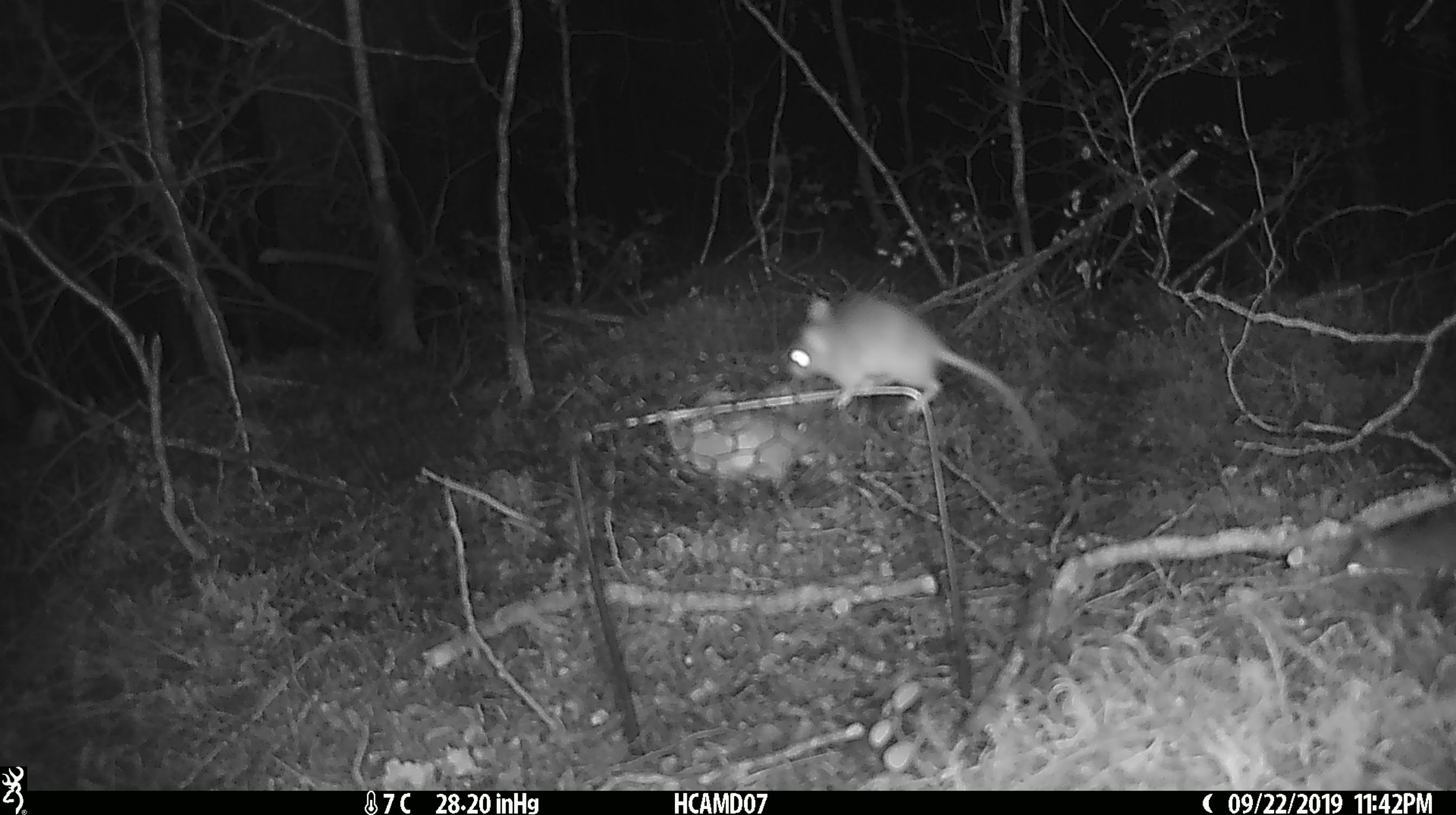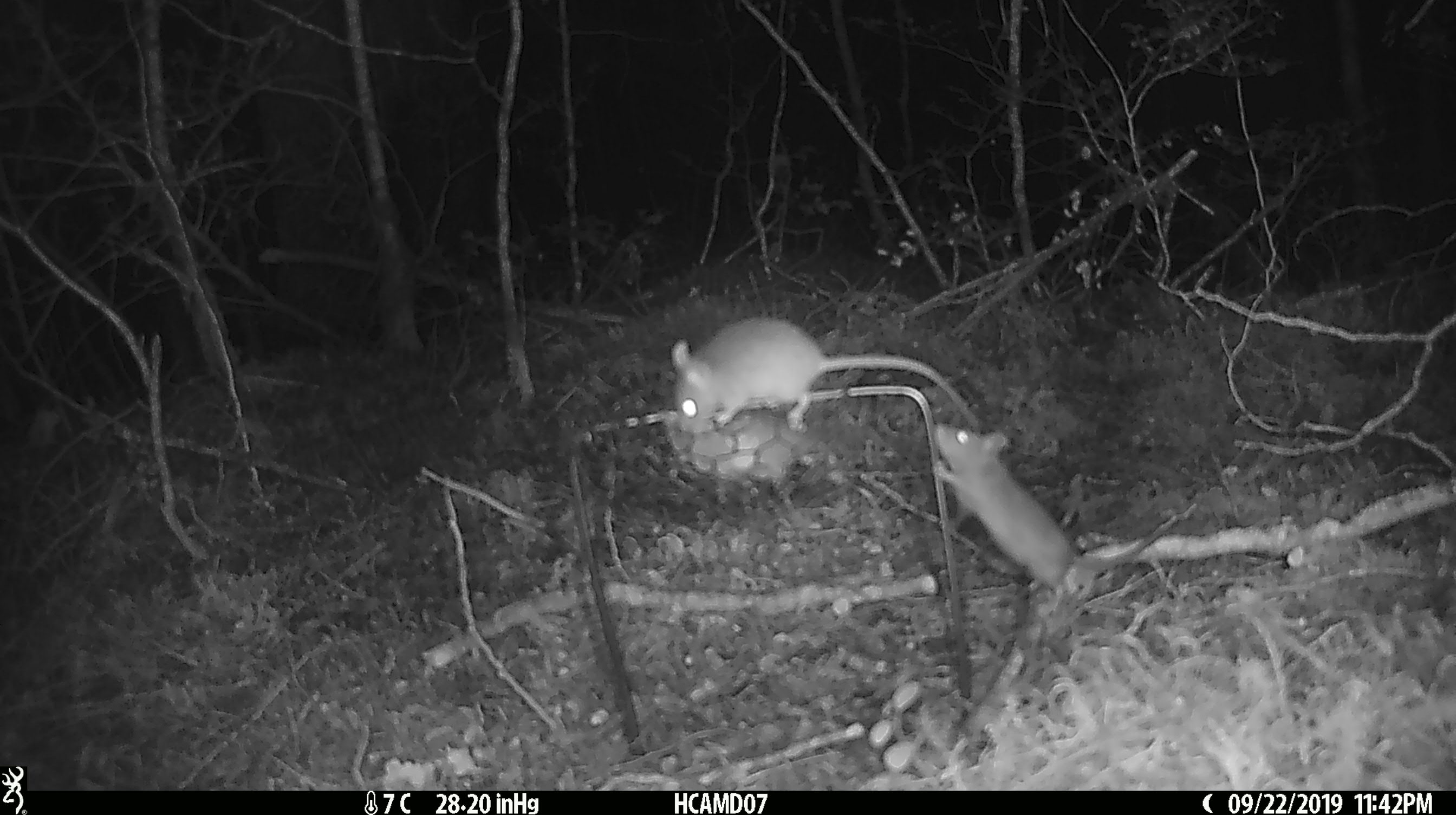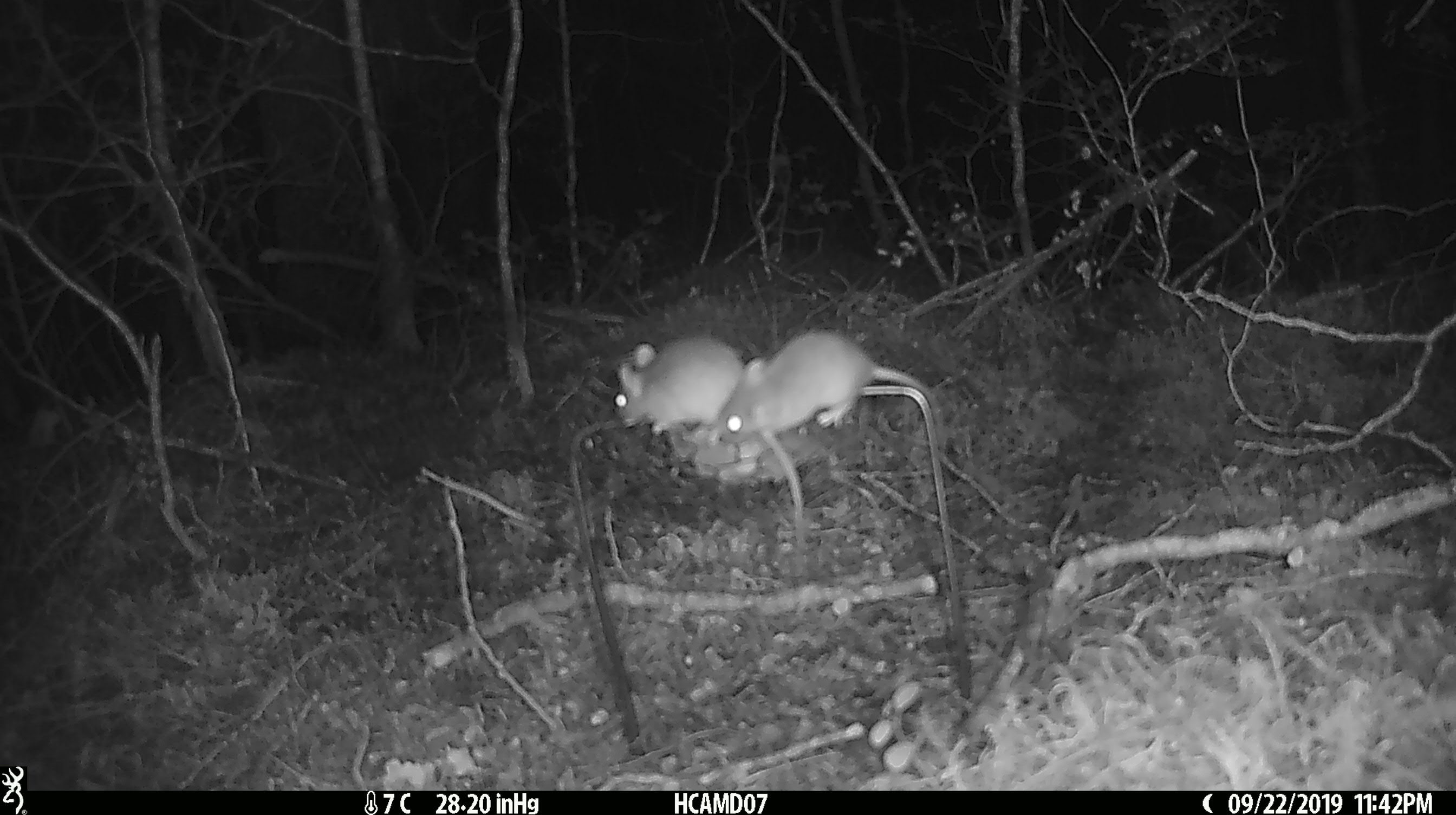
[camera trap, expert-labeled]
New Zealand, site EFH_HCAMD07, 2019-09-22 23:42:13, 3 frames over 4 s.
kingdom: Animalia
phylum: Chordata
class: Mammalia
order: Rodentia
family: Muridae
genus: Mus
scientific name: Mus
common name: mouse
Mouse (Mus).